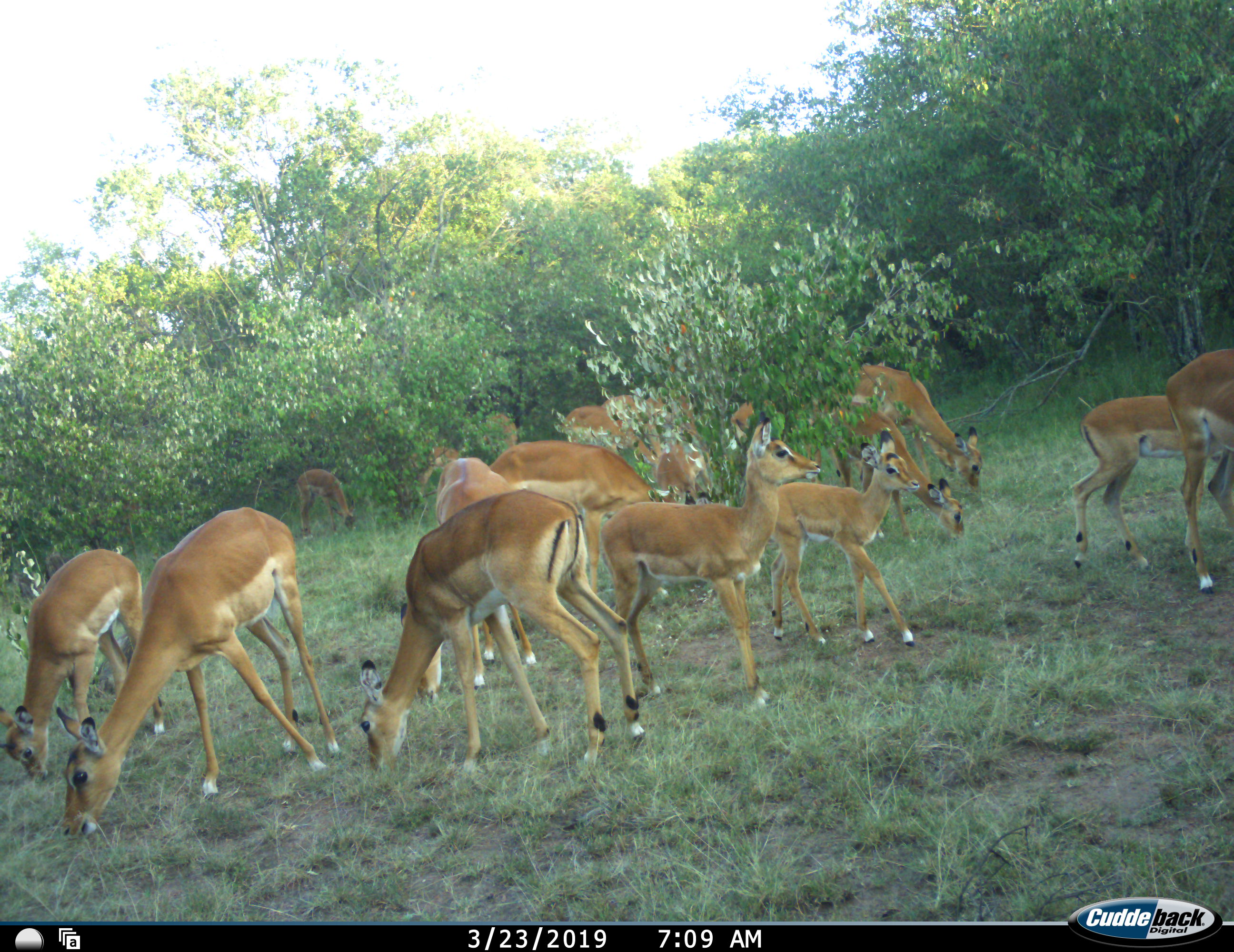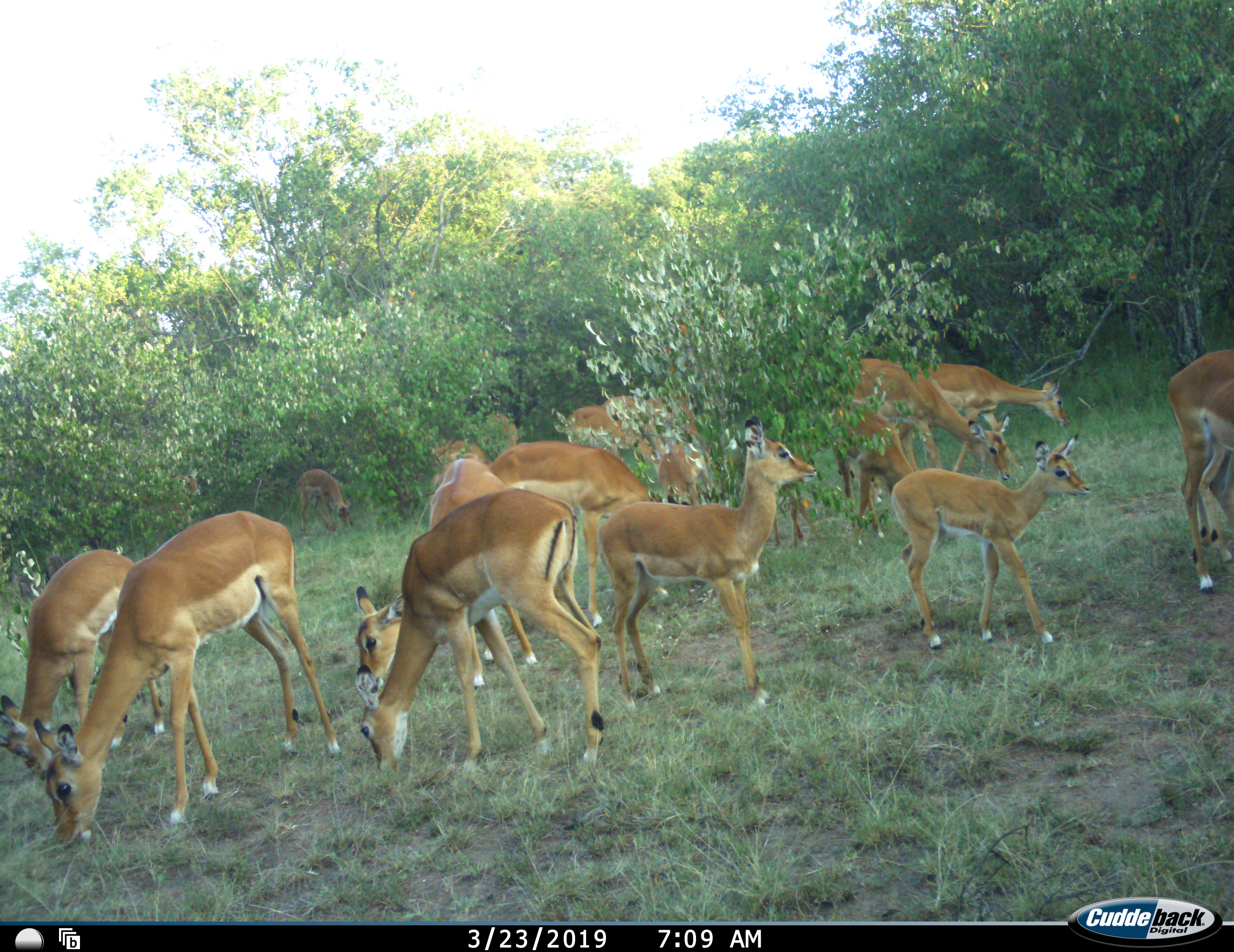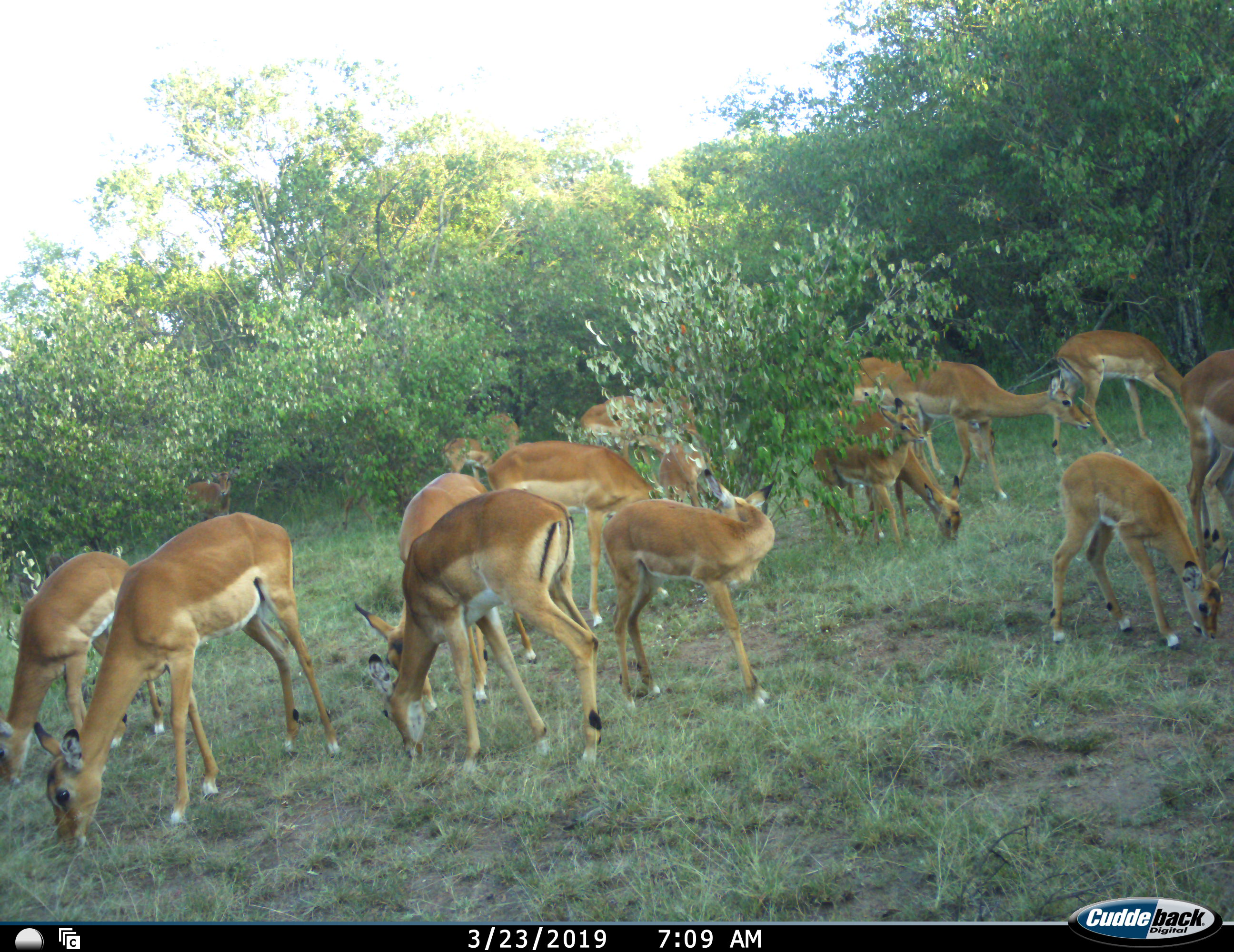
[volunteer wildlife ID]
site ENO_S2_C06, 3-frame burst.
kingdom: Animalia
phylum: Chordata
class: Mammalia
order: Artiodactyla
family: Bovidae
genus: Aepyceros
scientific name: Aepyceros melampus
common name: impala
Impala (Aepyceros melampus), count 11-50. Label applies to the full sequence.